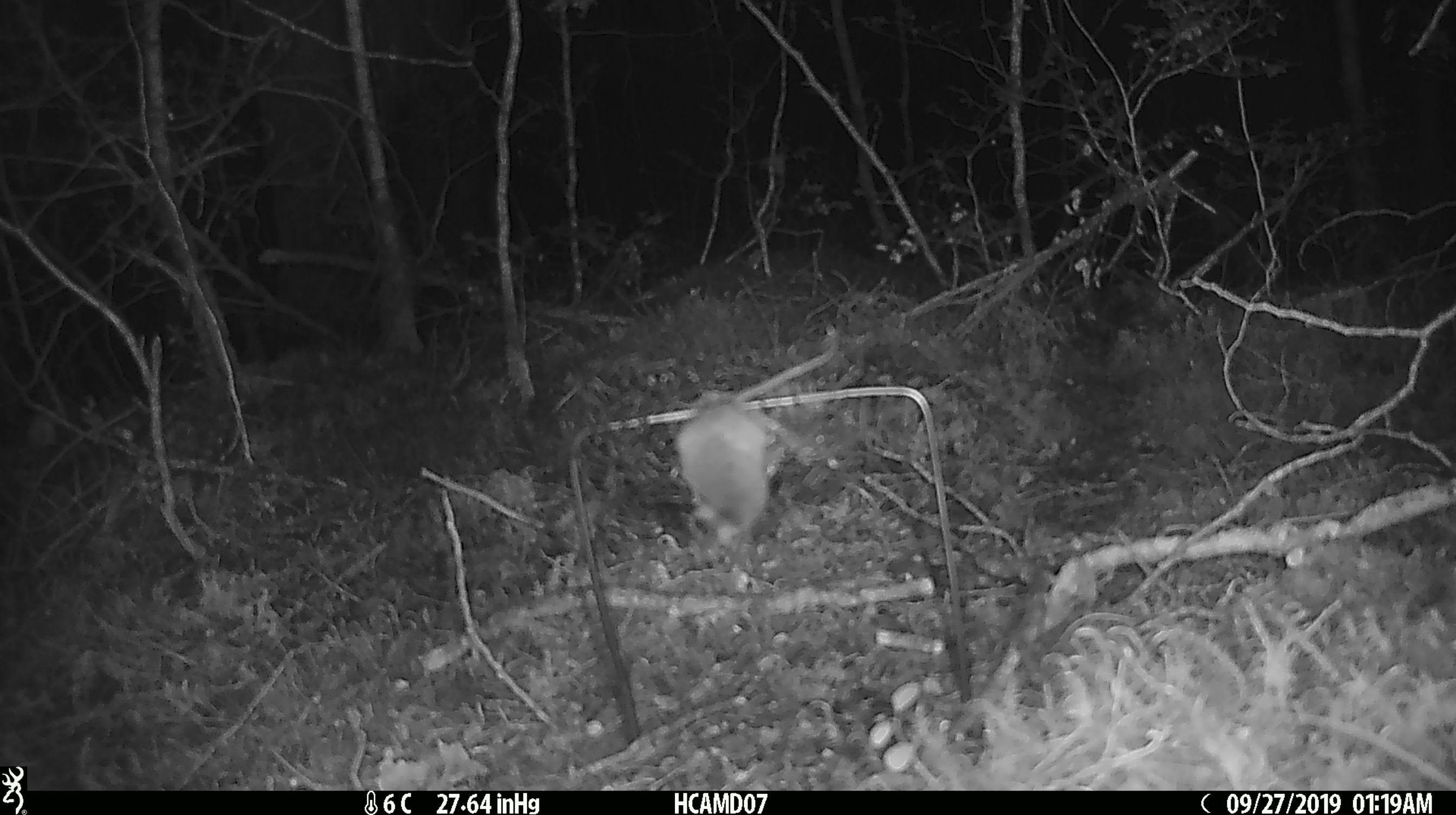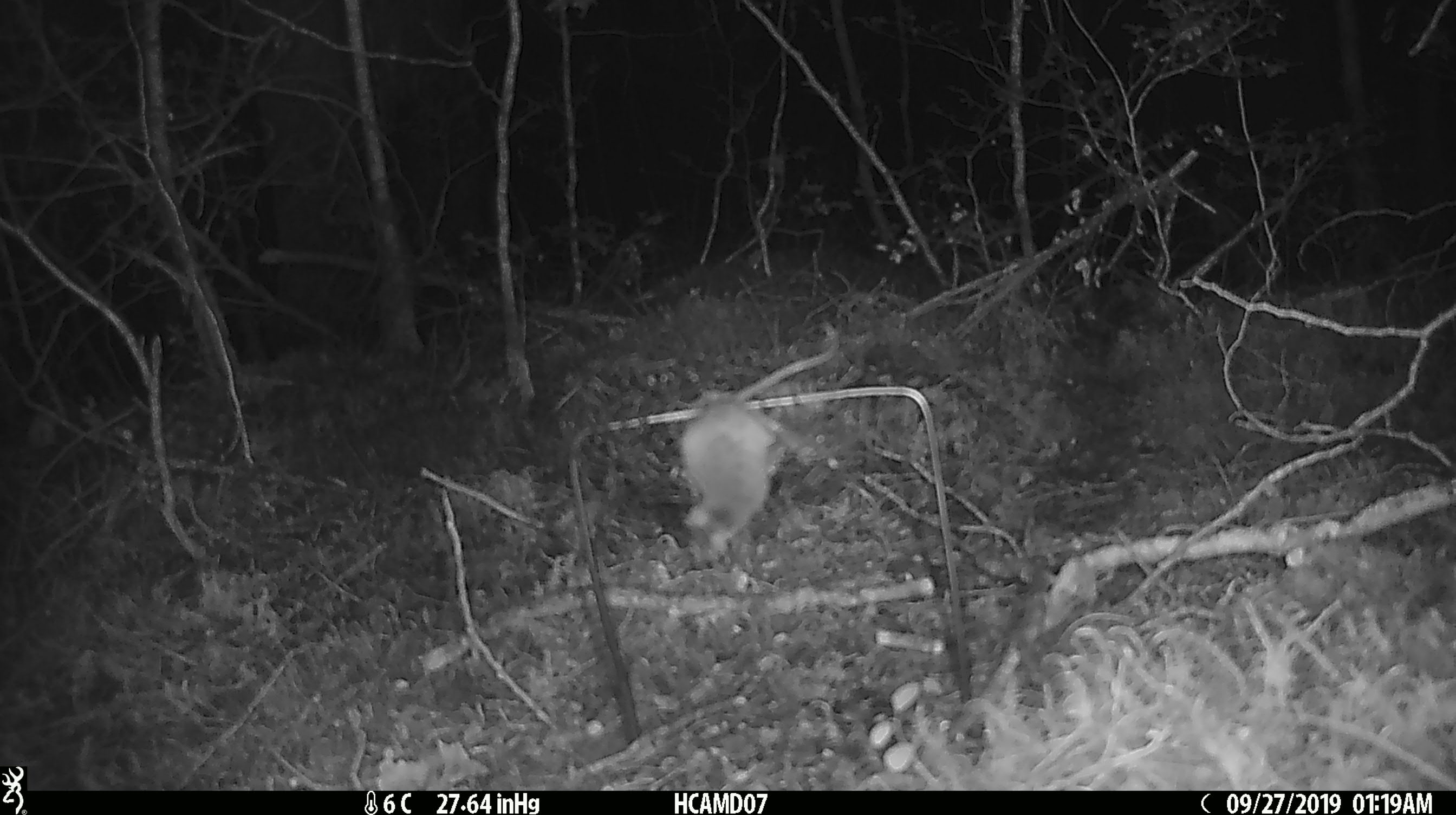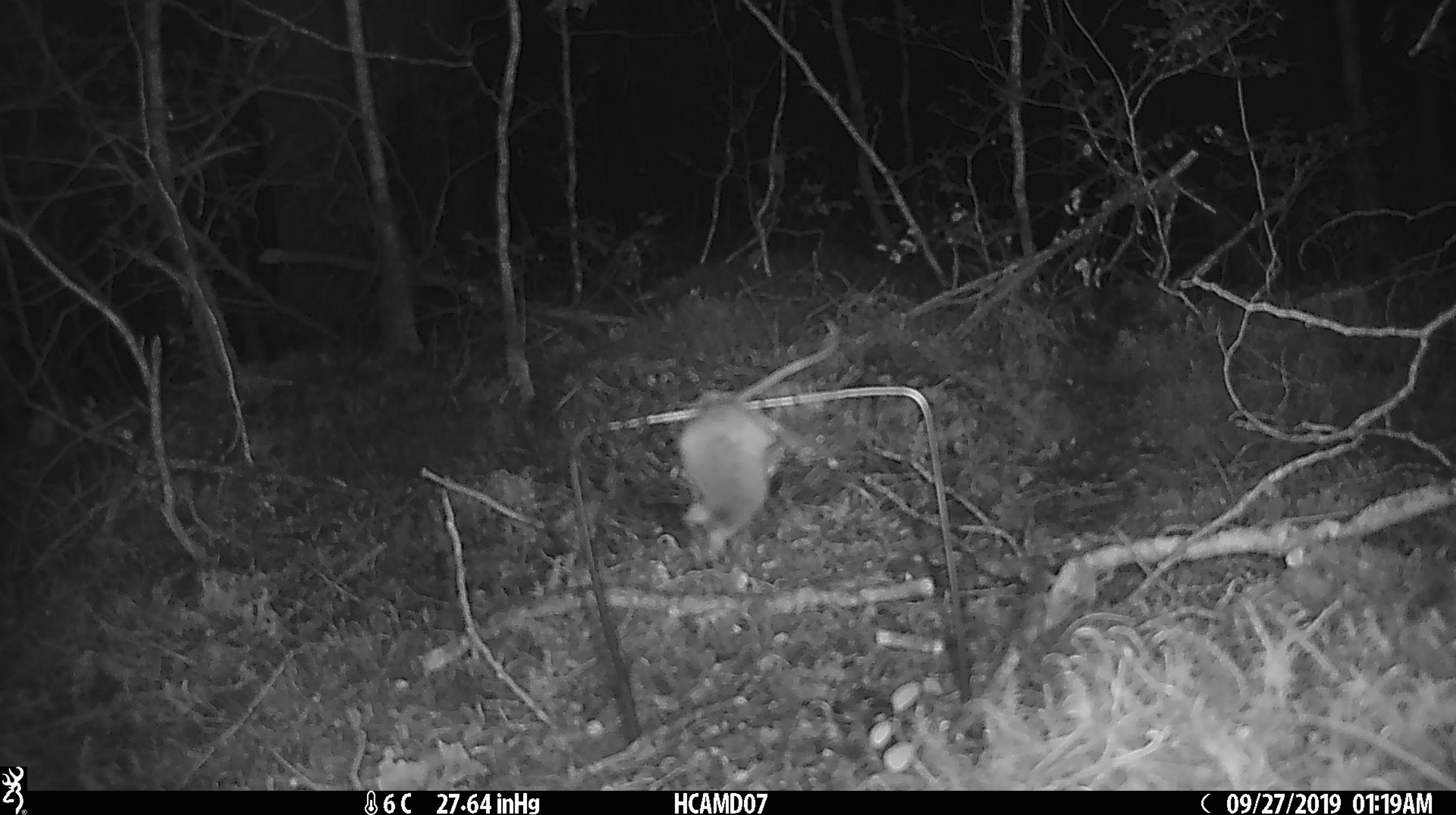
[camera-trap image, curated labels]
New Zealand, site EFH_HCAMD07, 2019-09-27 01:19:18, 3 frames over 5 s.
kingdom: Animalia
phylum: Chordata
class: Mammalia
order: Rodentia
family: Muridae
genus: Mus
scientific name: Mus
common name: mouse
Mouse (Mus).